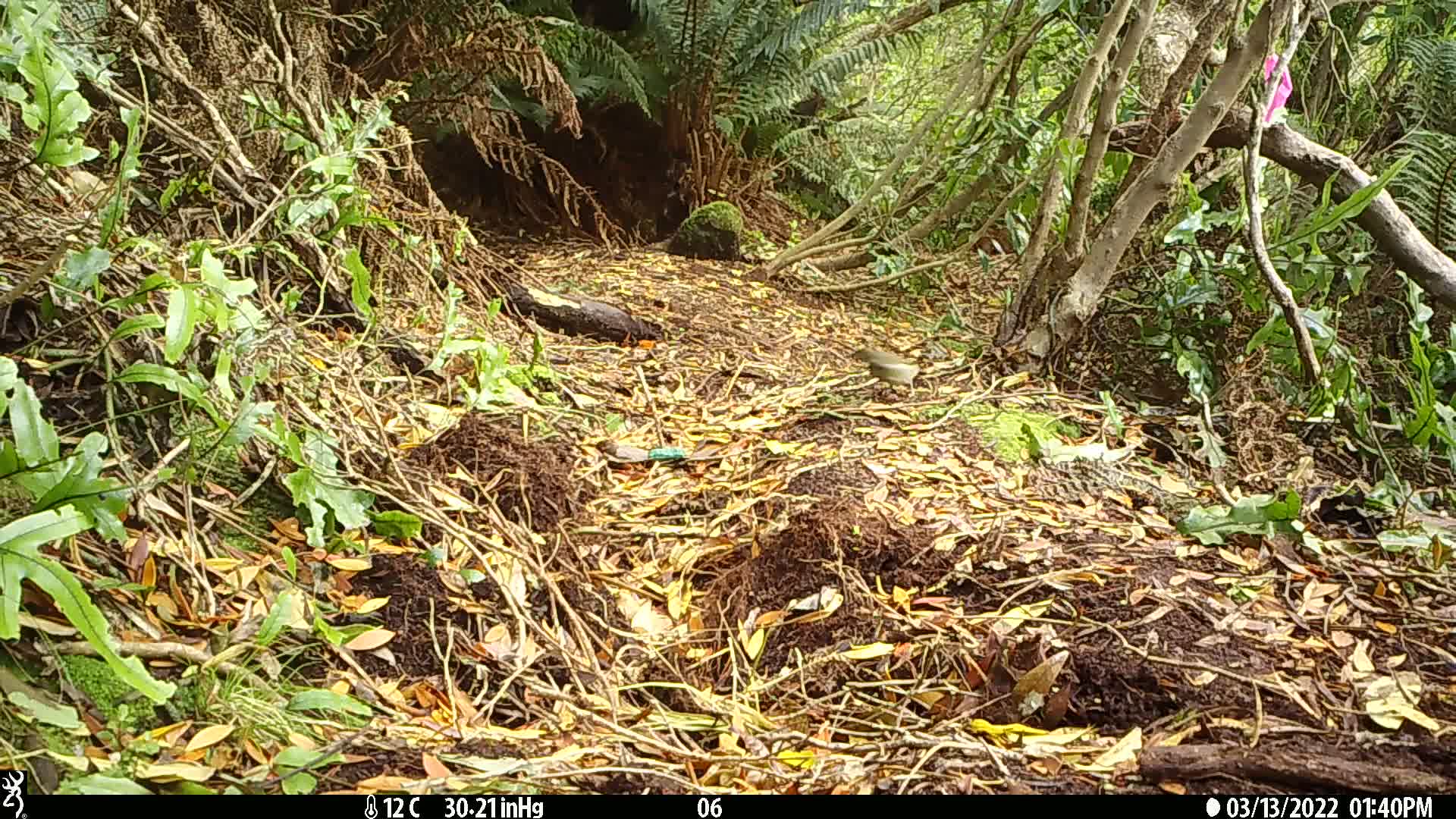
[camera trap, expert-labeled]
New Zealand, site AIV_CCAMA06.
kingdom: Animalia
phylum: Chordata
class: Aves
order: Passeriformes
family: Meliphagidae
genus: Anthornis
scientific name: Anthornis melanura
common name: new zealand bellbird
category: bellbird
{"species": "bellbird (new zealand bellbird) (Anthornis melanura)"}